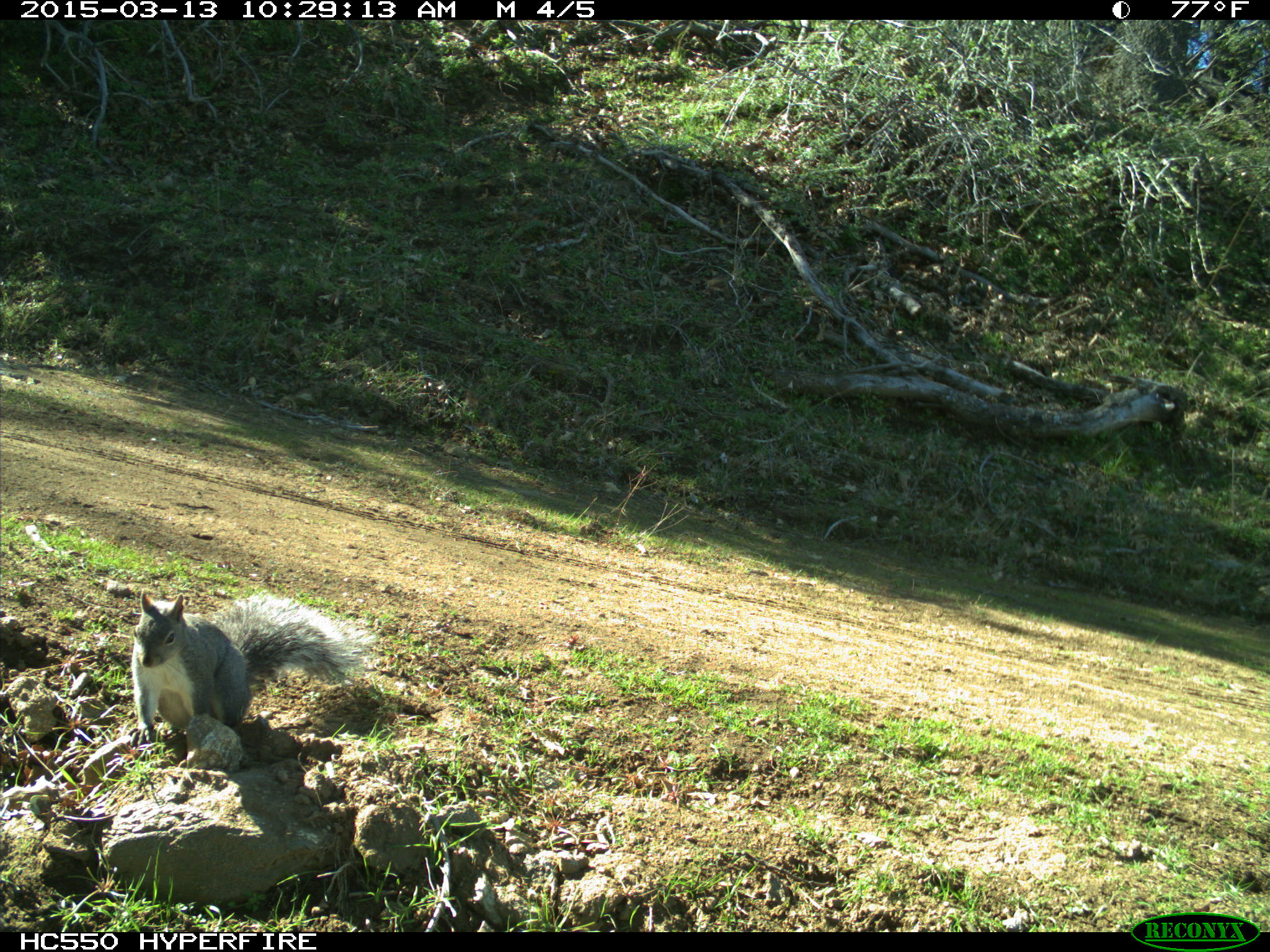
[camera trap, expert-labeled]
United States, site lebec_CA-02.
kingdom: Animalia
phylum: Chordata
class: Mammalia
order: Rodentia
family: Sciuridae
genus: Sciurus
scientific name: Sciurus carolinensis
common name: eastern gray squirrel